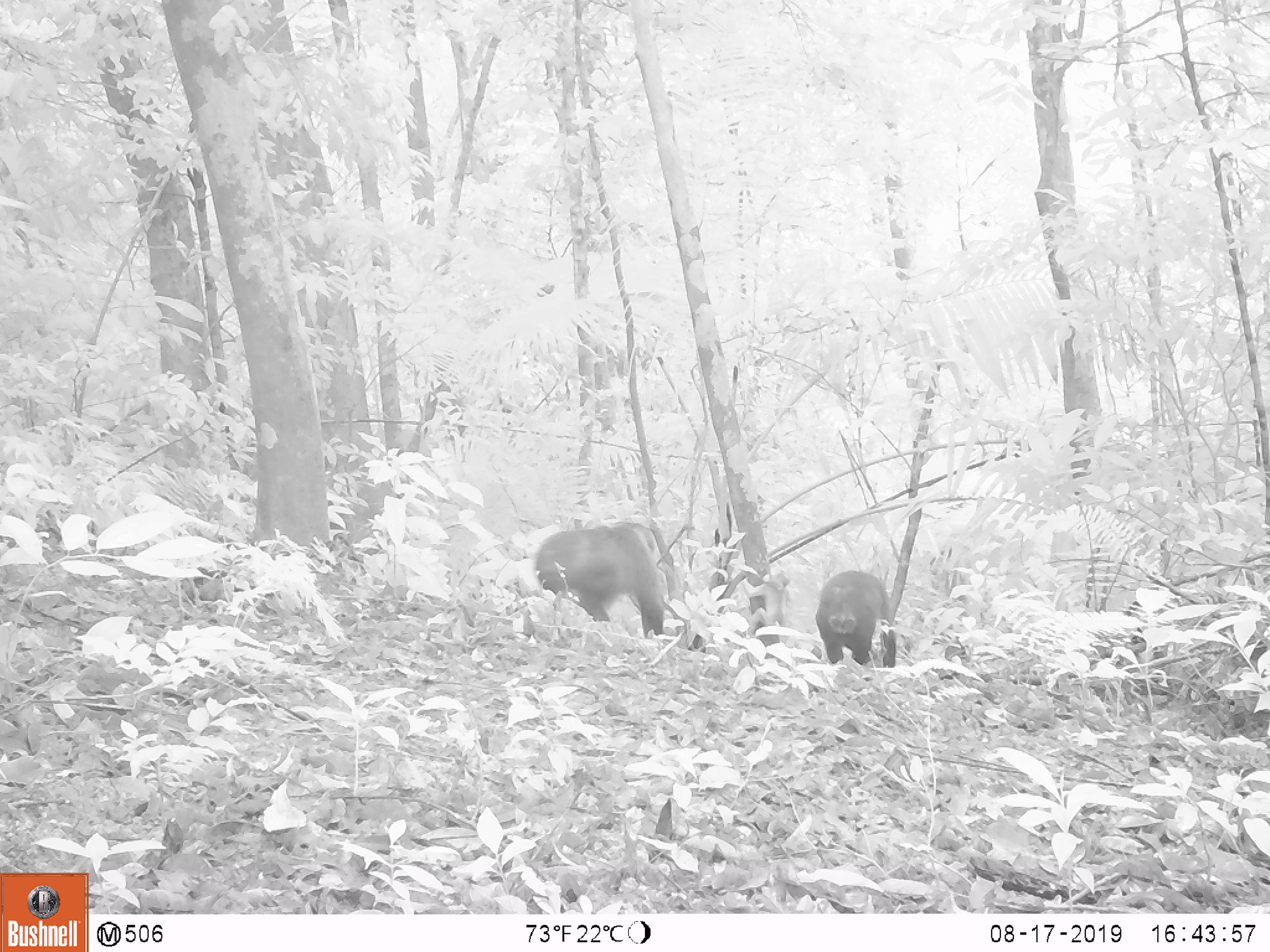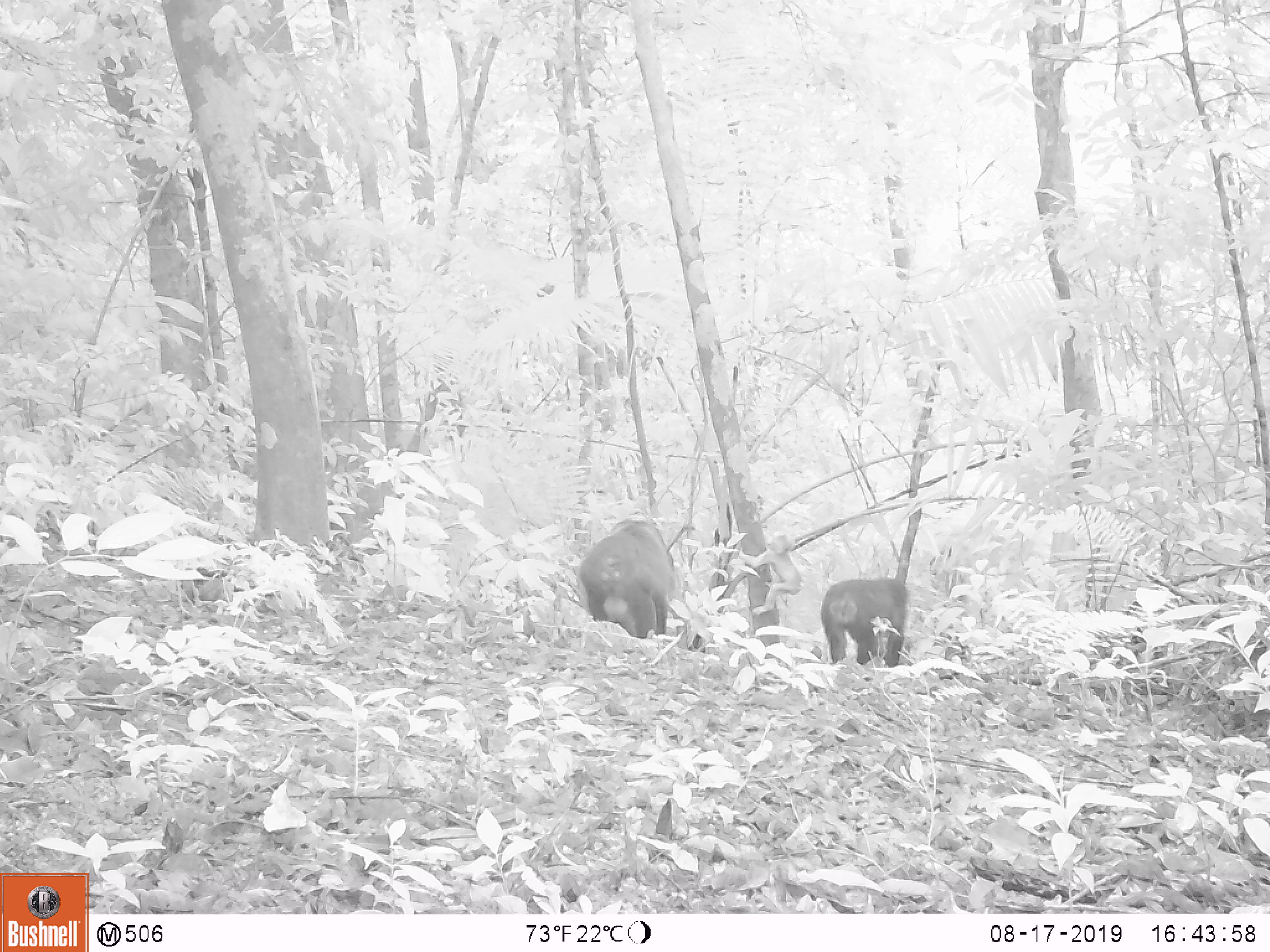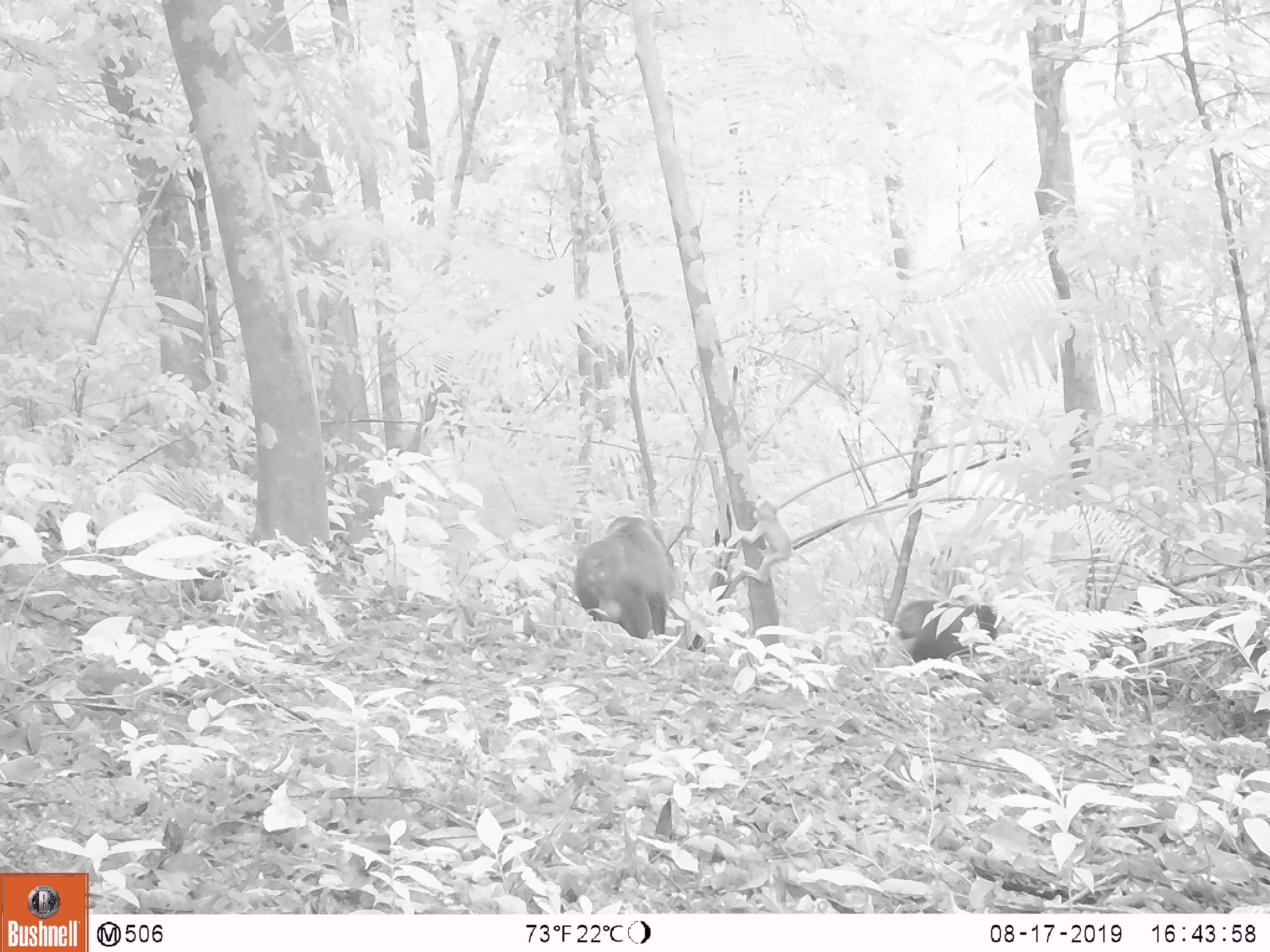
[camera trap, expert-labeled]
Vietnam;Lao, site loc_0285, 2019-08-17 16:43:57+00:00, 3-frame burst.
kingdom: Animalia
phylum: Chordata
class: Mammalia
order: Primates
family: Cercopithecidae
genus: Macaca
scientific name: Macaca arctoides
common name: stump-tailed macaque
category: stump tailed macaque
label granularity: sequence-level